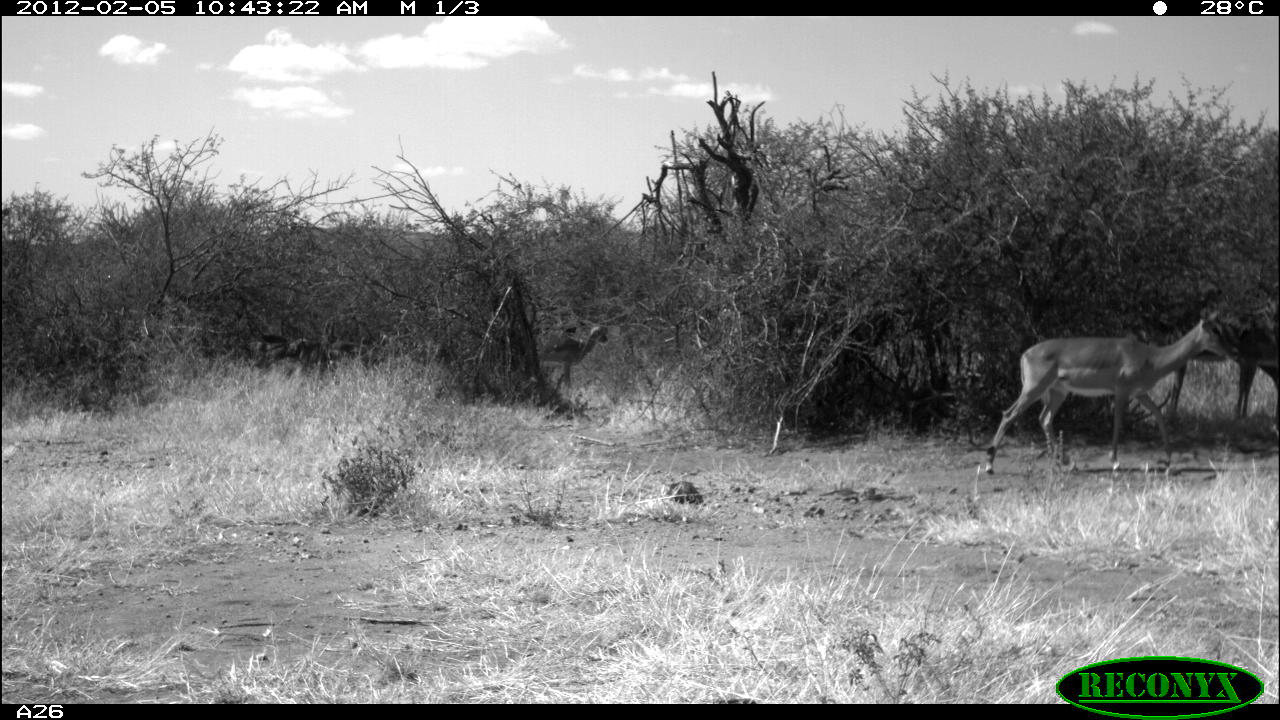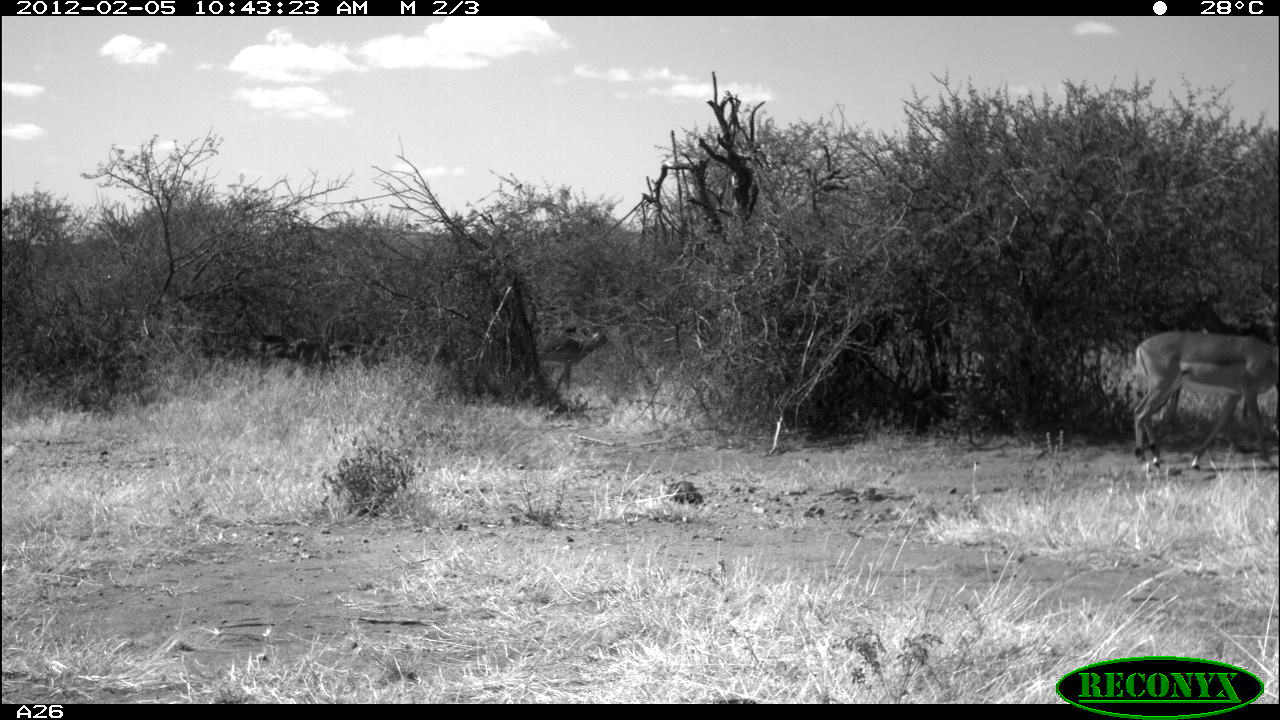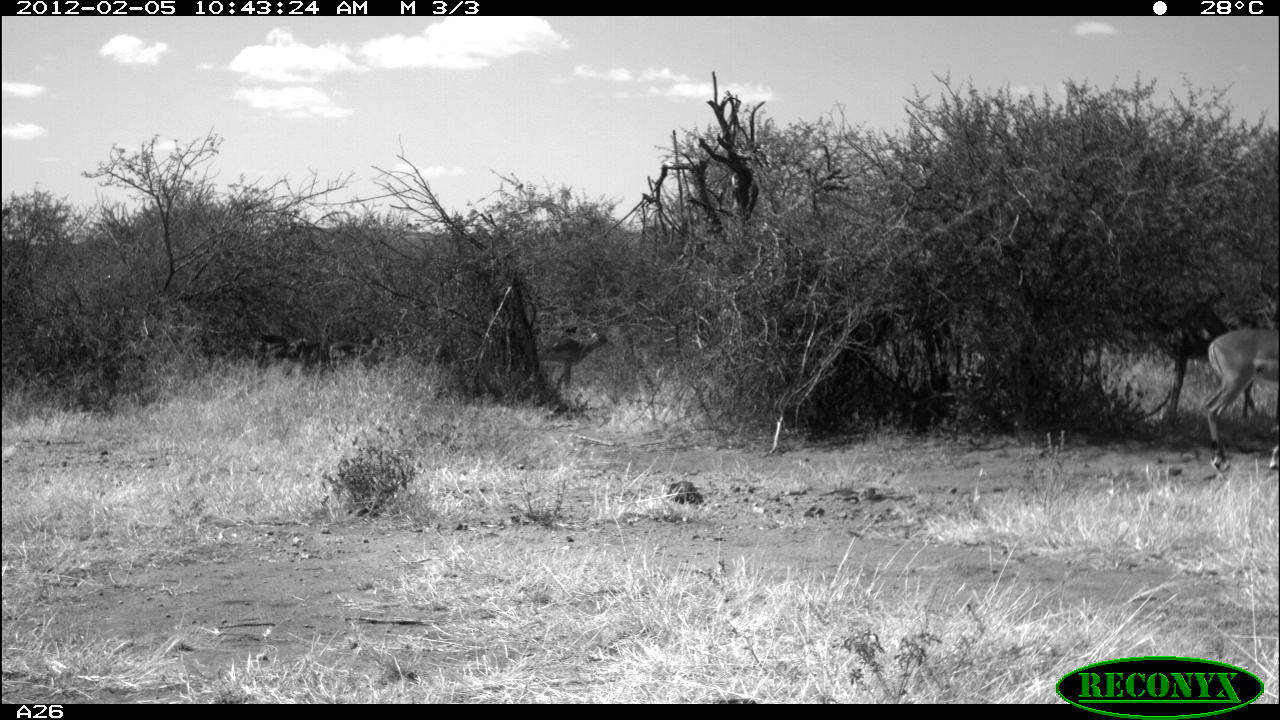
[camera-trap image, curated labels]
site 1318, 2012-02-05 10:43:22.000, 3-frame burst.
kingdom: Animalia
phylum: Chordata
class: Mammalia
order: Artiodactyla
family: Bovidae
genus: Aepyceros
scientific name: Aepyceros melampus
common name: impala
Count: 4.